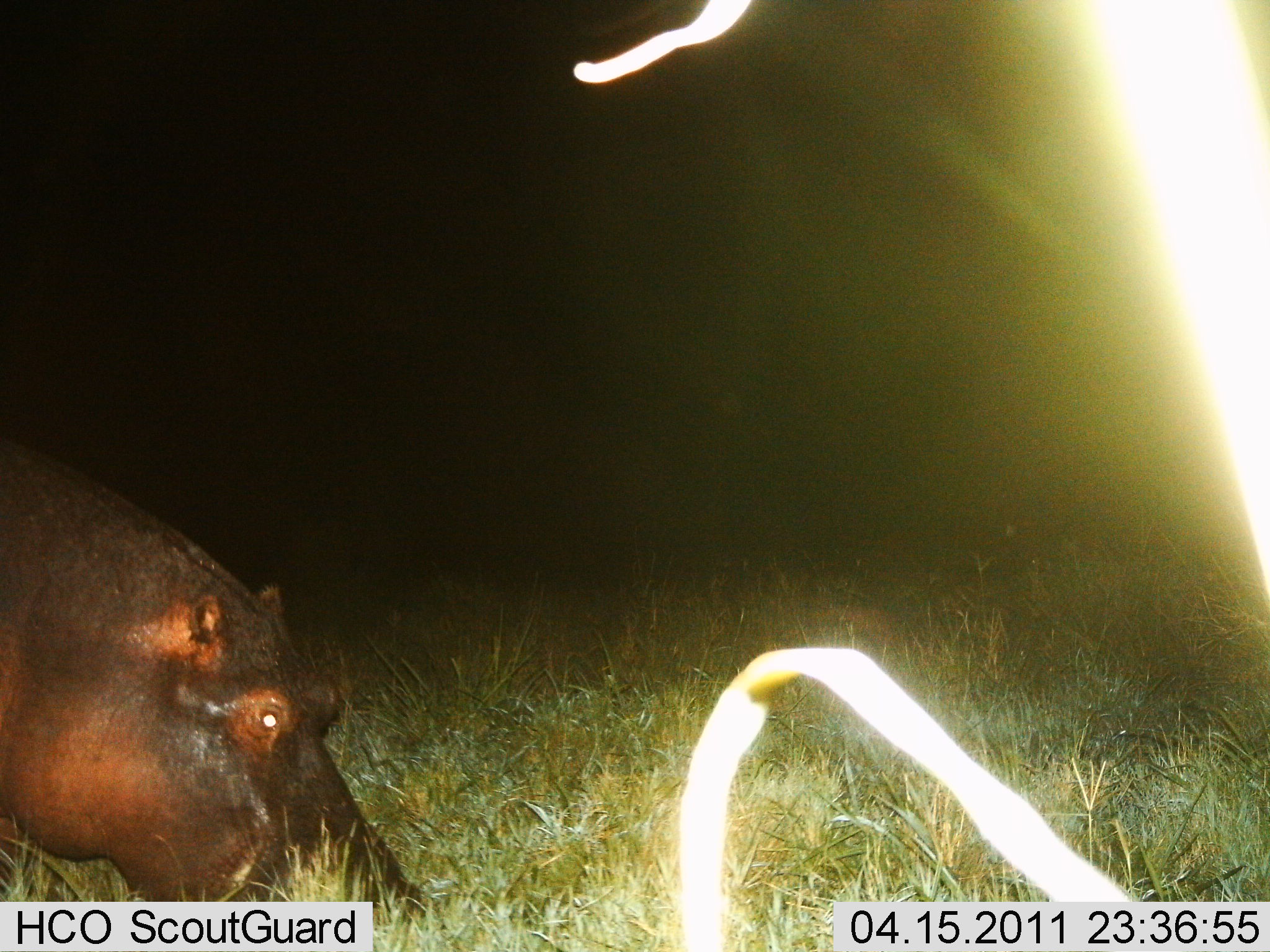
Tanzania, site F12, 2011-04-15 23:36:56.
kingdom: Animalia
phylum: Chordata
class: Mammalia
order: Artiodactyla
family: Hippopotamidae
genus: Hippopotamus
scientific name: Hippopotamus amphibius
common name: hippopotamus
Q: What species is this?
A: Hippopotamus (Hippopotamus amphibius).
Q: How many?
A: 1.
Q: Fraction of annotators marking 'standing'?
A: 27%.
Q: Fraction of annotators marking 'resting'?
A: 0%.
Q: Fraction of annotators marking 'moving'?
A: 18%.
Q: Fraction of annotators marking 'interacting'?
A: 0%.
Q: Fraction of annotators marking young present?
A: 0%.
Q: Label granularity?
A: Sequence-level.